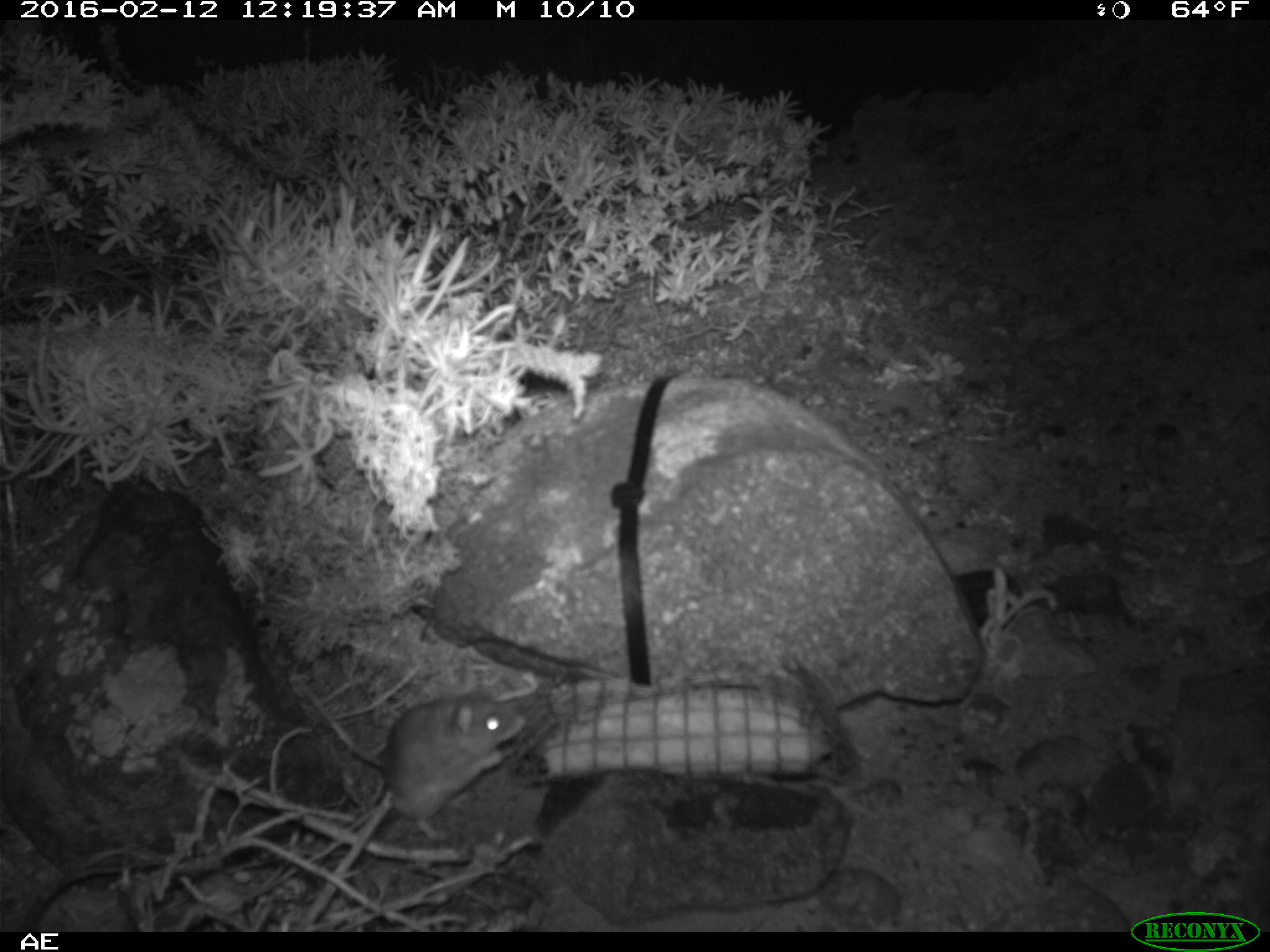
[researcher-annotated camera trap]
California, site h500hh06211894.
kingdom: Animalia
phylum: Chordata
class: Mammalia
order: Rodentia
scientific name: Rodentia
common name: rodent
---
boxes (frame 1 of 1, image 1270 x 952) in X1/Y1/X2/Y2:
rodent: 296/675/523/846